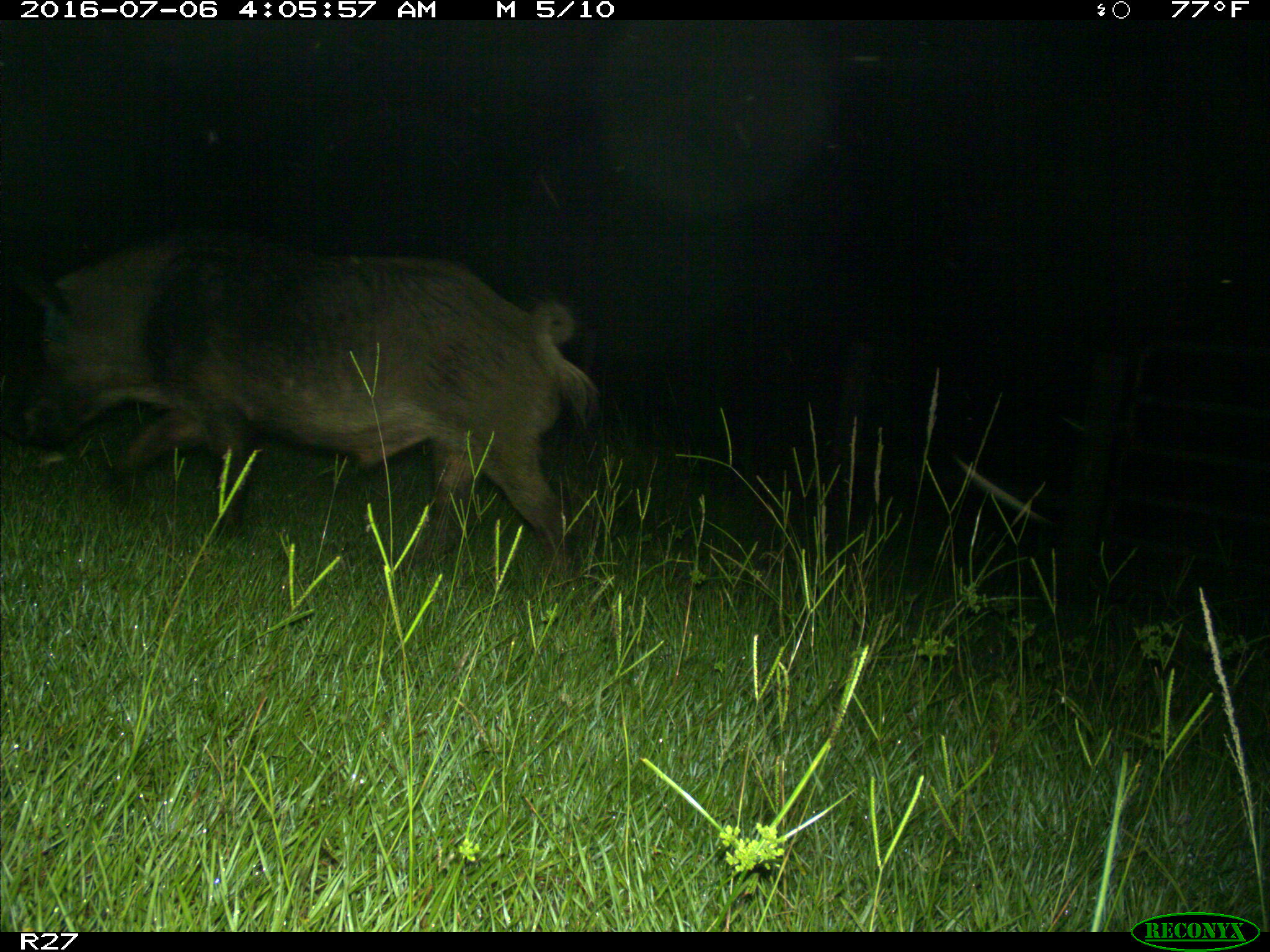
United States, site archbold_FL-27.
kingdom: Animalia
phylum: Chordata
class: Mammalia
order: Artiodactyla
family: Suidae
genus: Sus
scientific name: Sus scrofa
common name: wild boar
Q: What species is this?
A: Sus scrofa (wild boar).